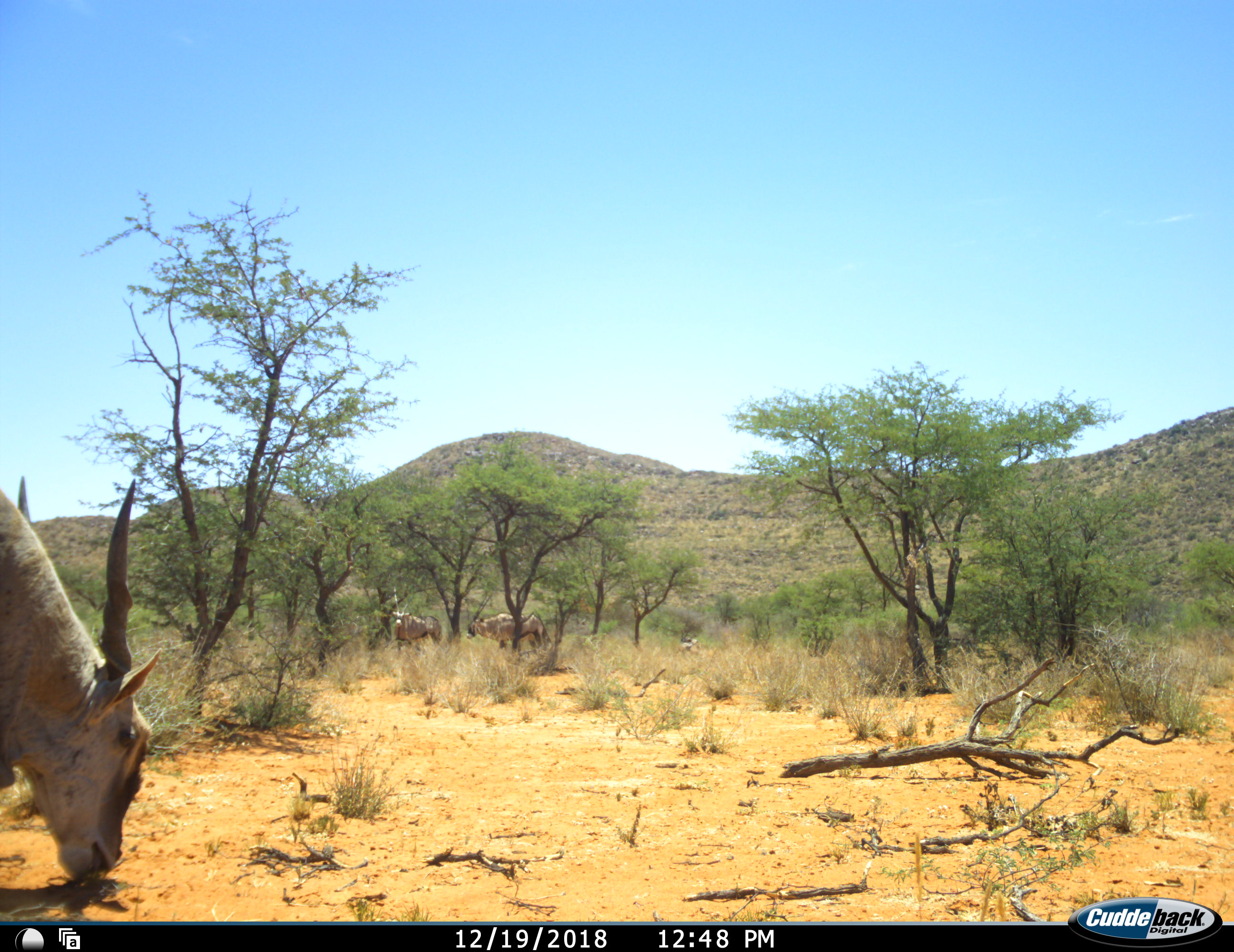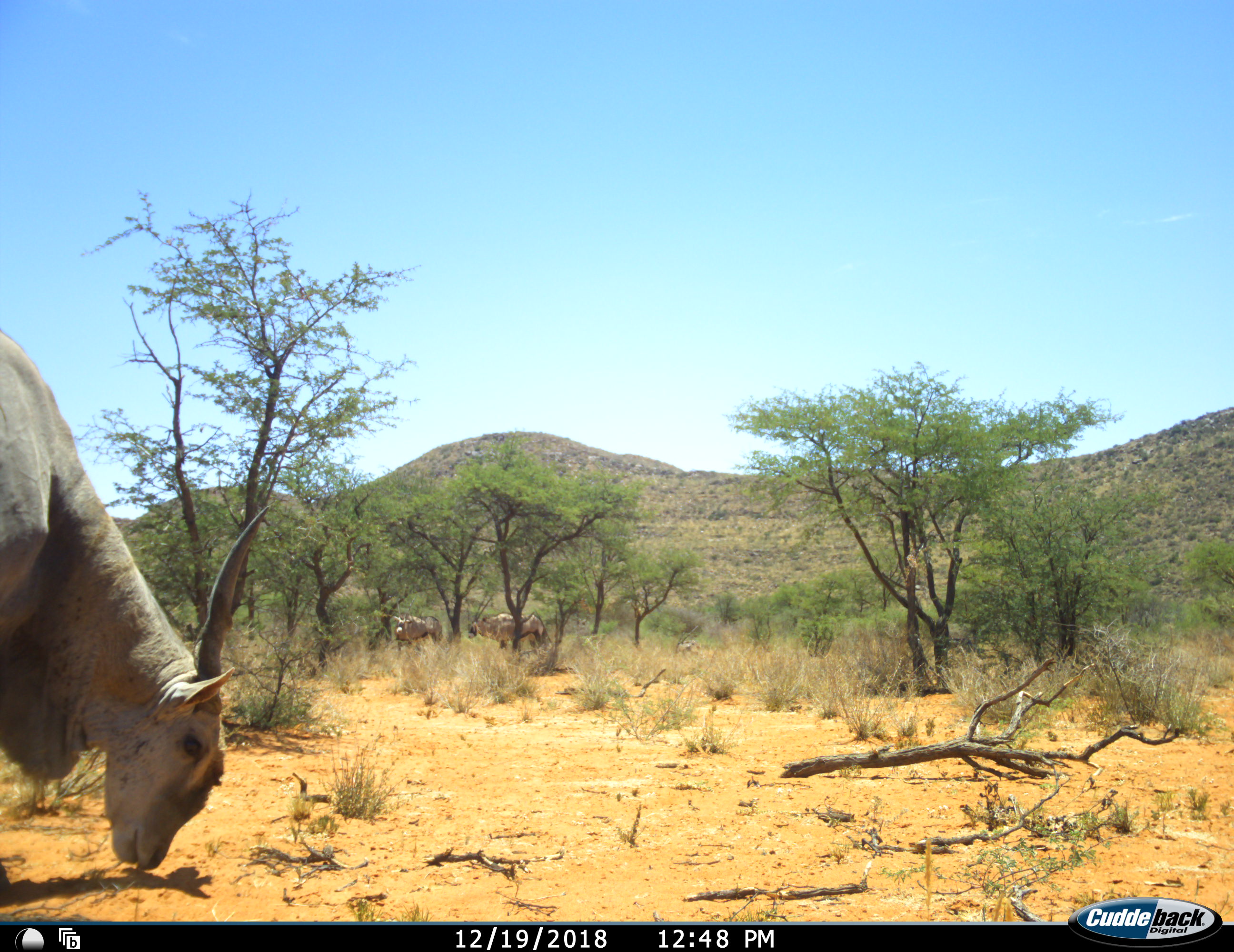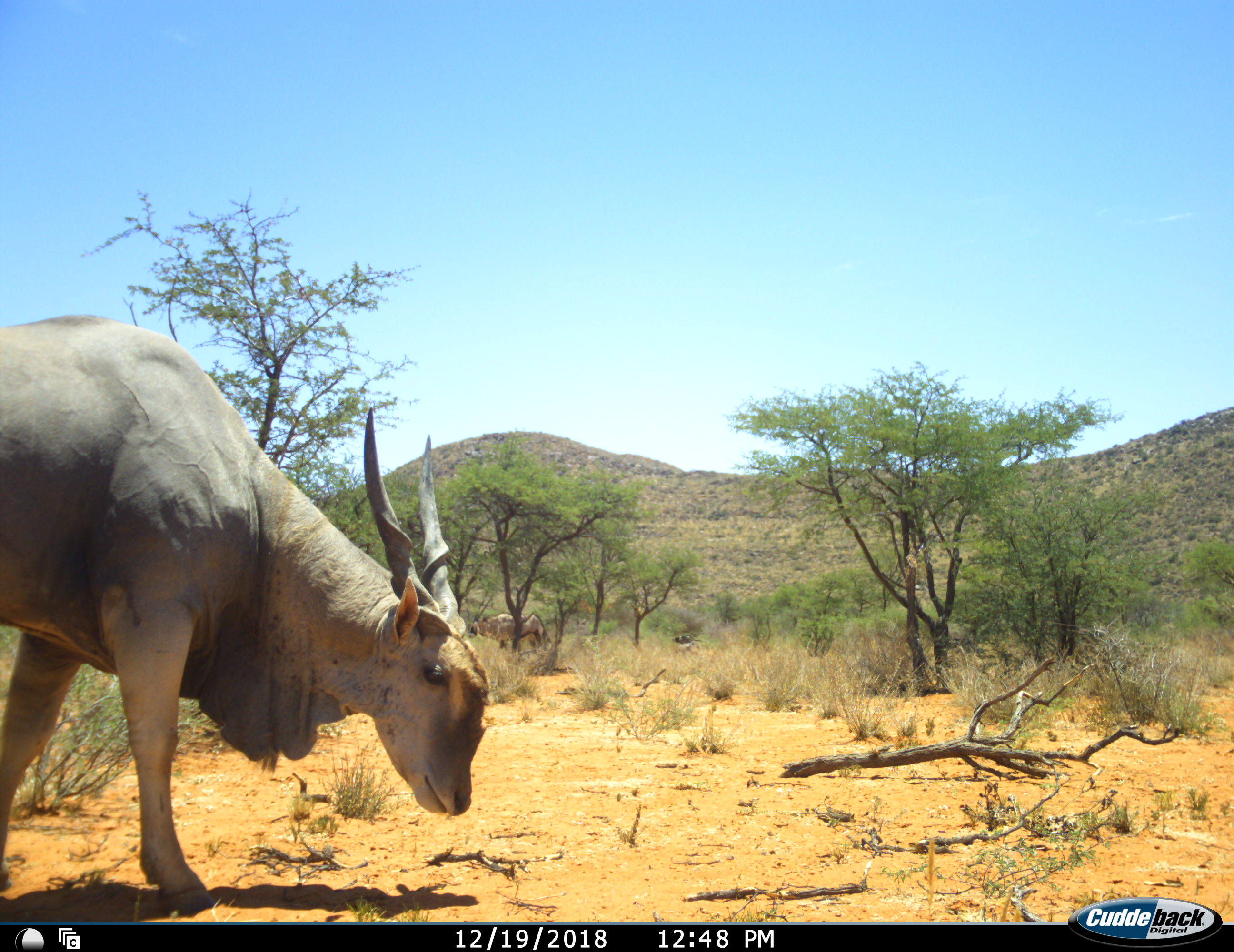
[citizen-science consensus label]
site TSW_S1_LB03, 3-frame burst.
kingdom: Animalia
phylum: Chordata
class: Mammalia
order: Artiodactyla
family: Bovidae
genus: Tragelaphus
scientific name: Tragelaphus oryx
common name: eland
Eland (Tragelaphus oryx), count 1. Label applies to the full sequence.